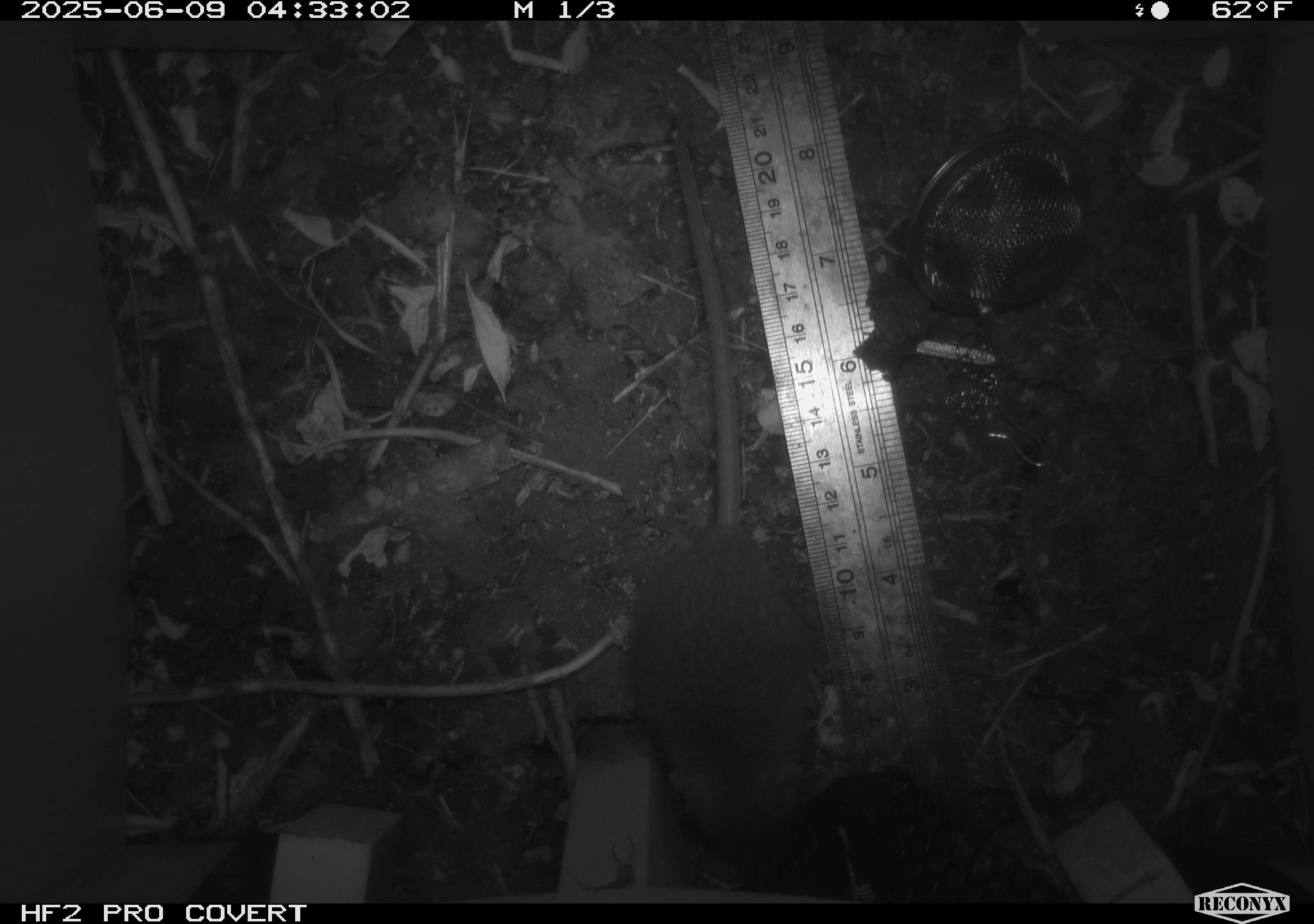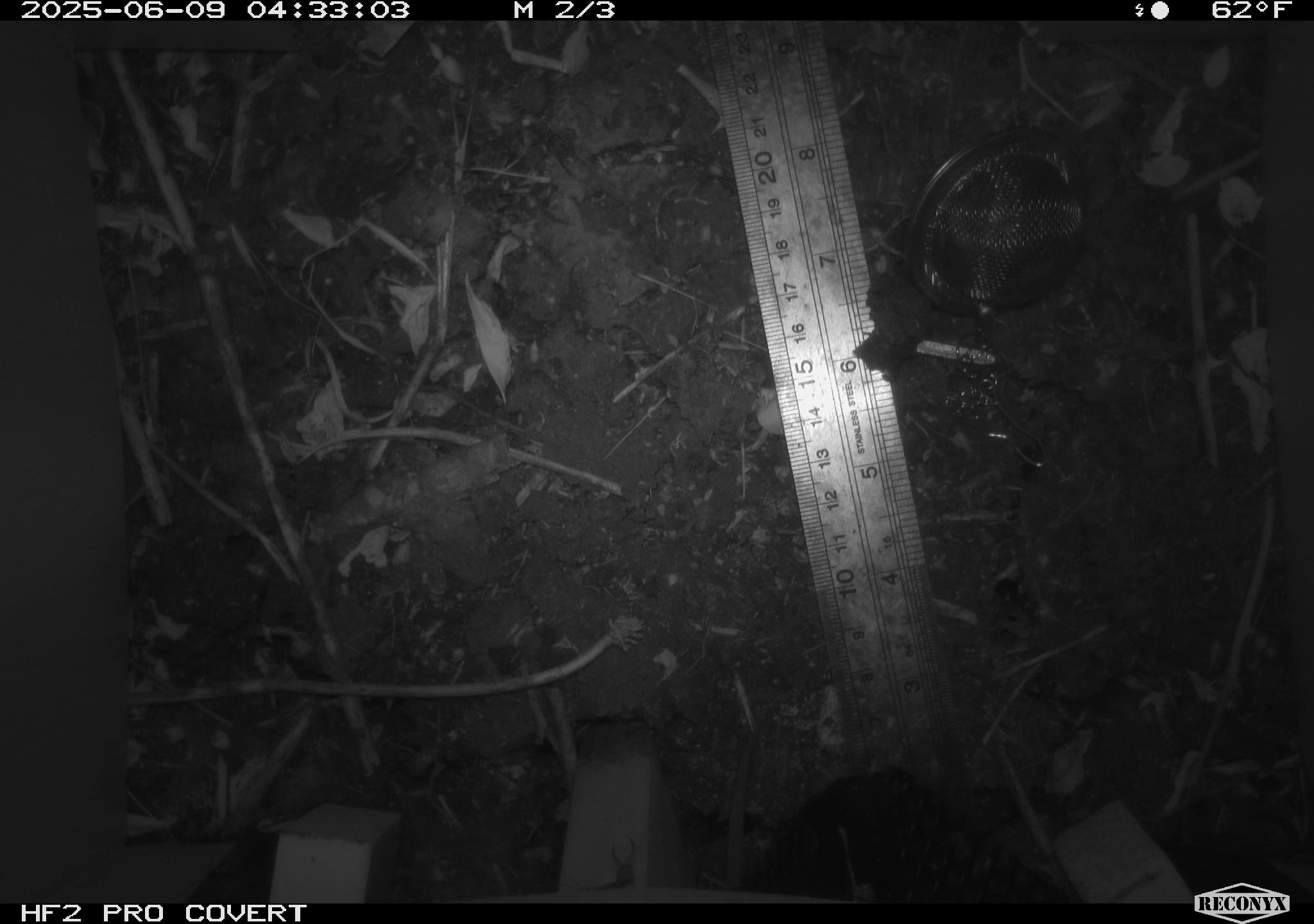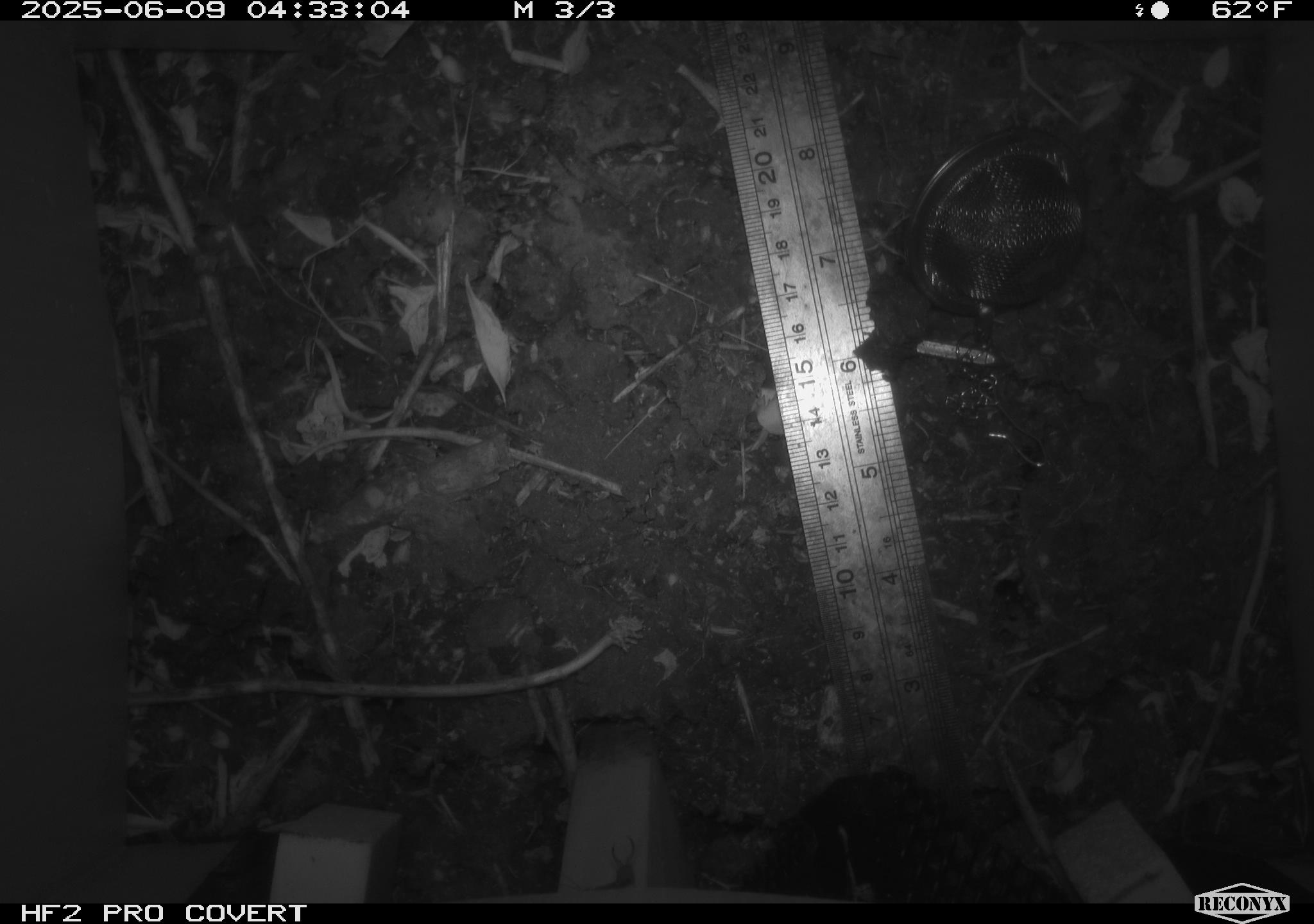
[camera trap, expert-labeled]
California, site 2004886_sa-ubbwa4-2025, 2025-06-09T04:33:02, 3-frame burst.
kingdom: Animalia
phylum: Chordata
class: Mammalia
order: Rodentia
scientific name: Rodentia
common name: rodent